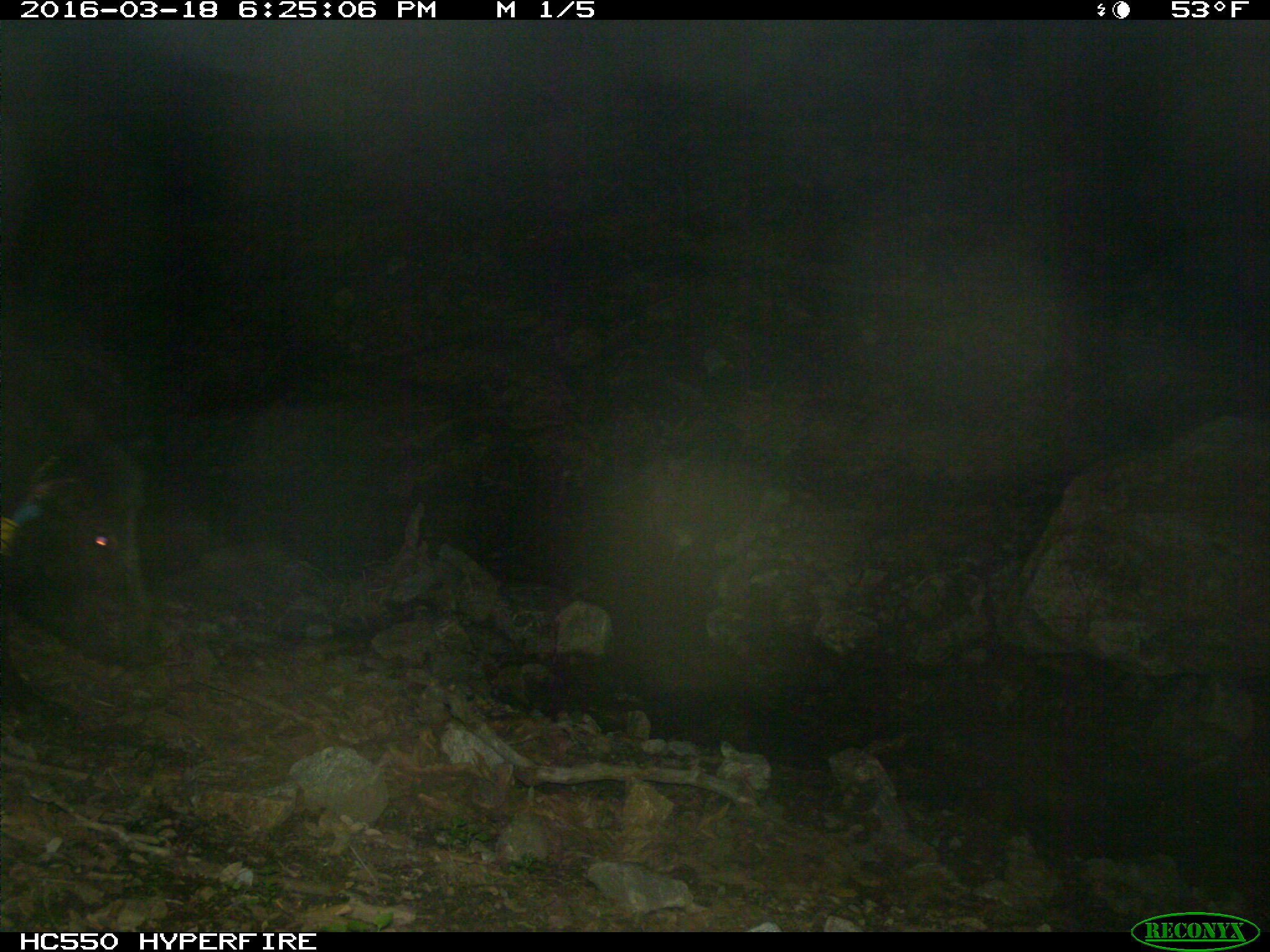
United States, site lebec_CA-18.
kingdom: Animalia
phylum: Chordata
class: Mammalia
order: Artiodactyla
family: Suidae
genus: Sus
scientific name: Sus scrofa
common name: wild boar